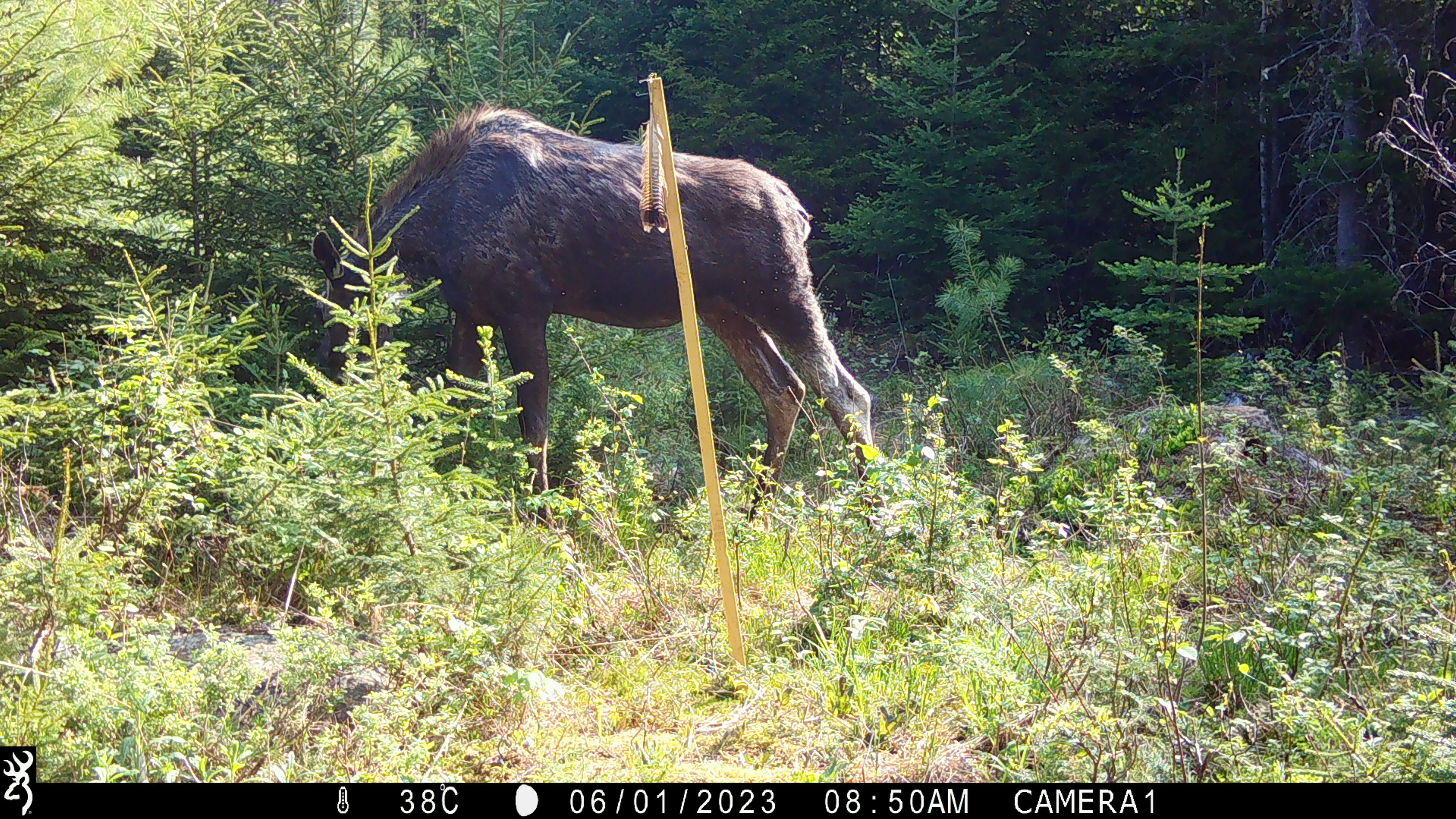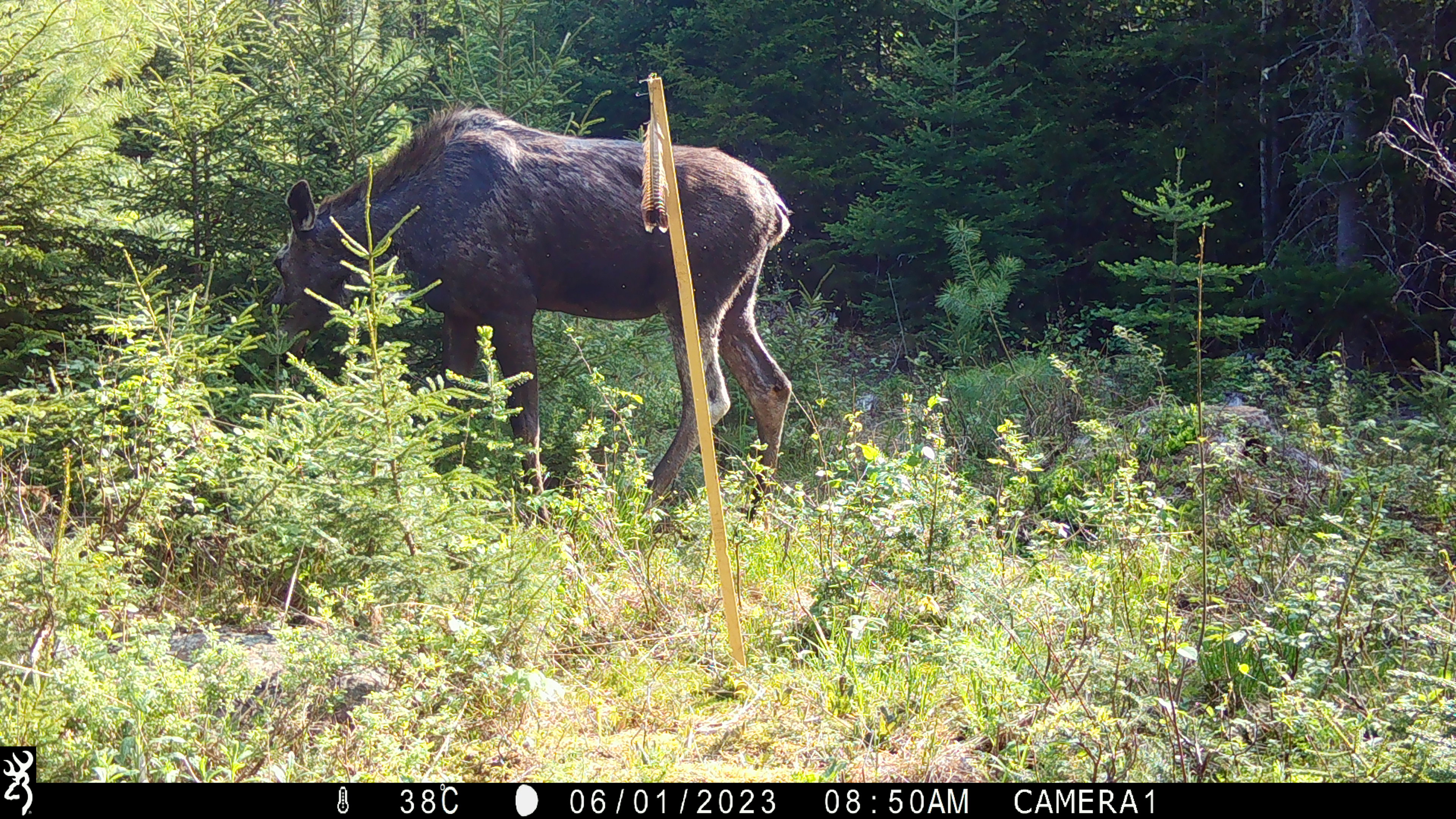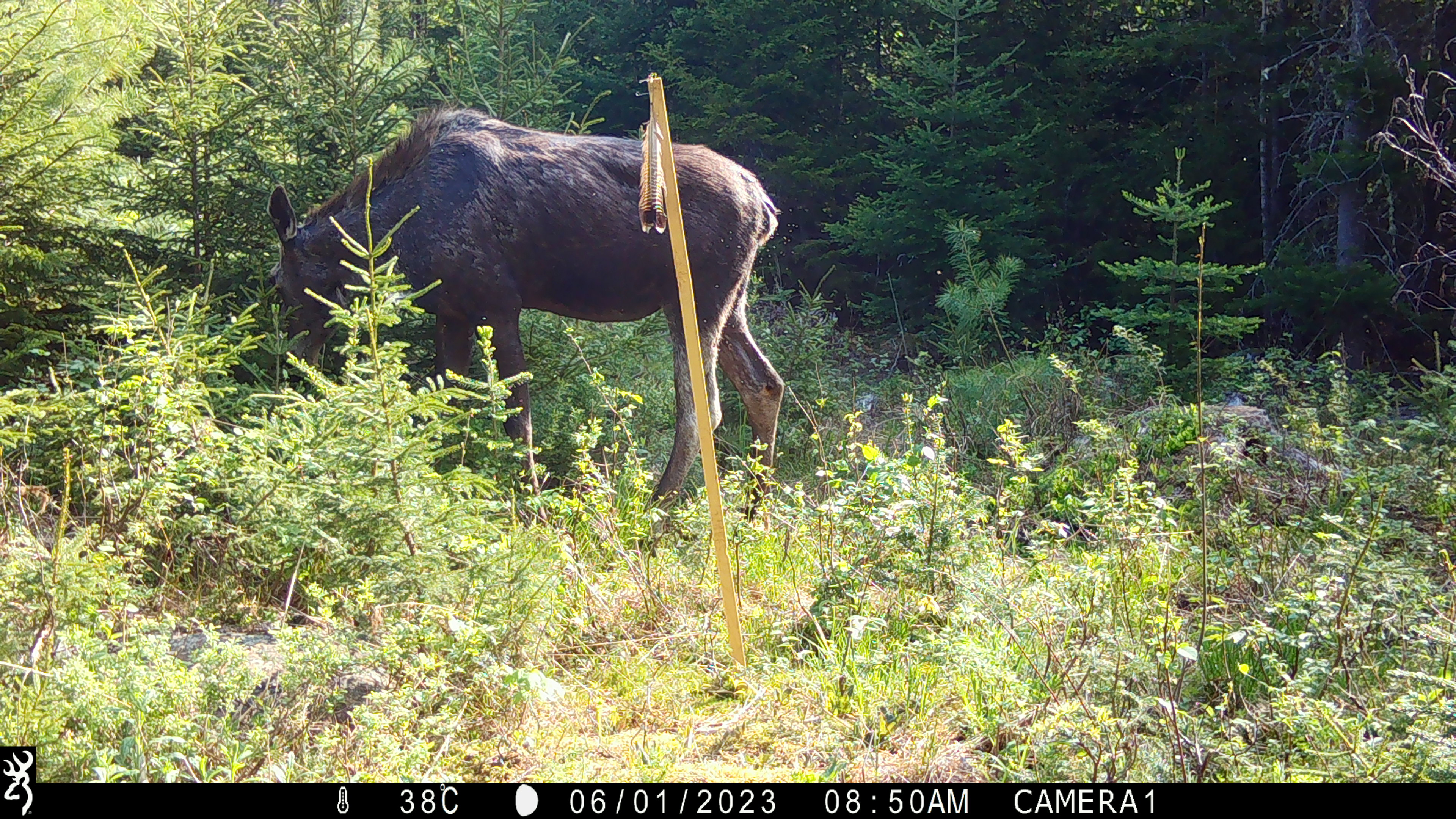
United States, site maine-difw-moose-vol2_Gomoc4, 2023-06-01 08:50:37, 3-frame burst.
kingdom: Animalia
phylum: Chordata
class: Mammalia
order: Artiodactyla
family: Cervidae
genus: Alces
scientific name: Alces alces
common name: moose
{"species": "moose (Alces alces)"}